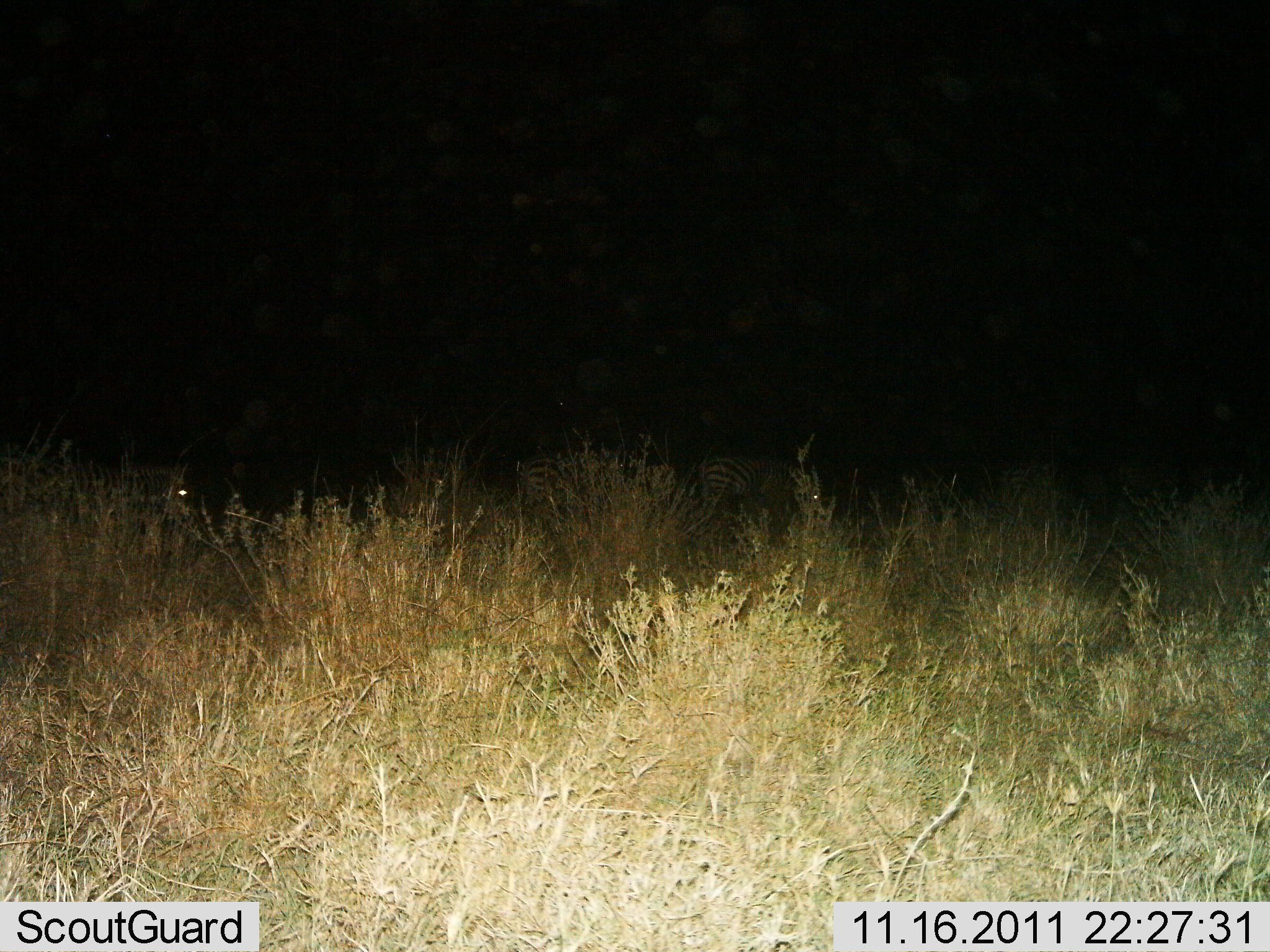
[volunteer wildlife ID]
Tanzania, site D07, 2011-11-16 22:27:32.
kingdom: Animalia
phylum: Chordata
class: Mammalia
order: Perissodactyla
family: Equidae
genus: Equus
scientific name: Equus quagga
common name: plains zebra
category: zebra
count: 3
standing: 80%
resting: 20%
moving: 20%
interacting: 0%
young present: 0%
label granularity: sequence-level